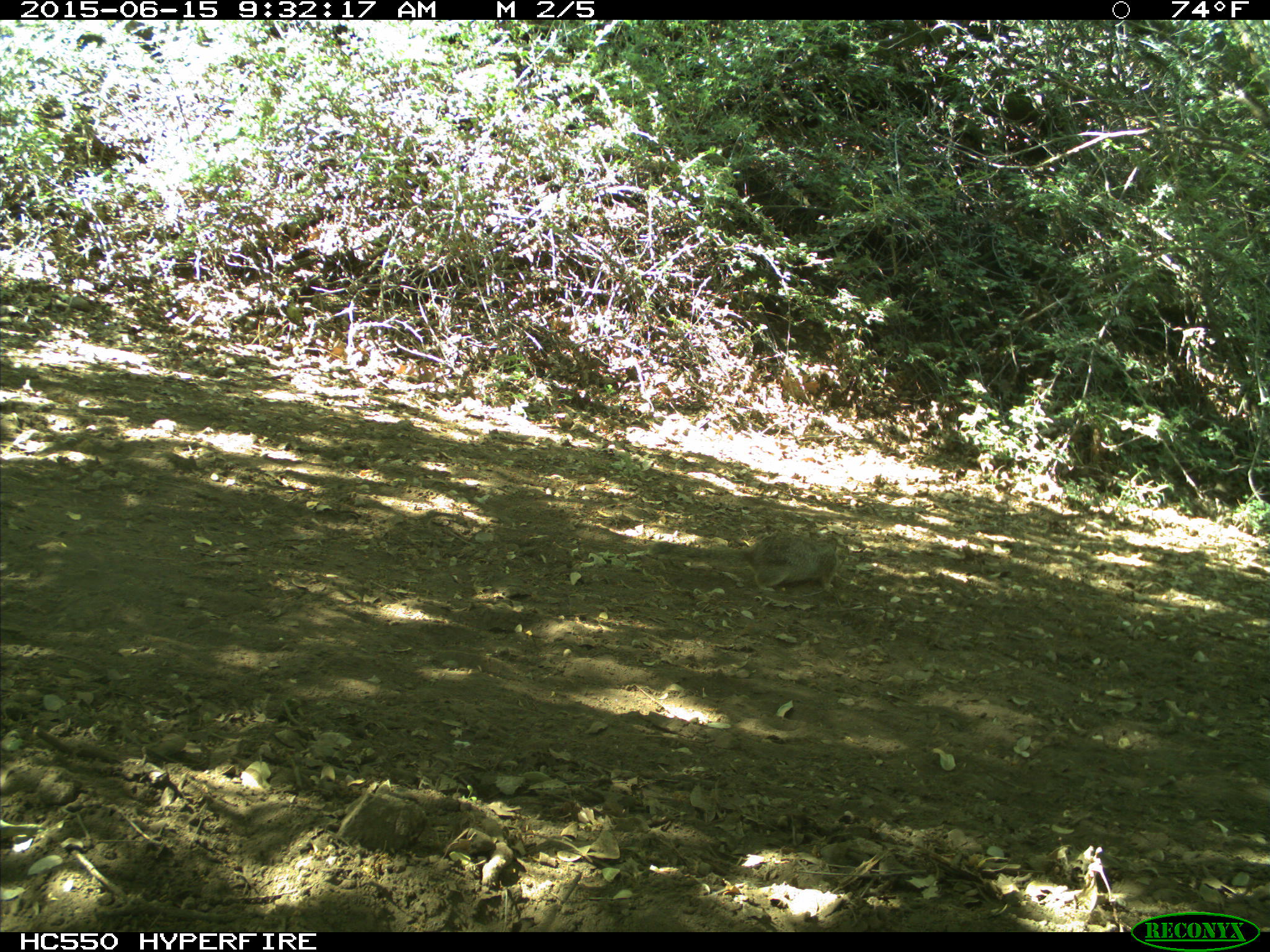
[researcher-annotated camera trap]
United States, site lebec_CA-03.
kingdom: Animalia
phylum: Chordata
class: Mammalia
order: Rodentia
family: Sciuridae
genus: Otospermophilus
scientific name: Otospermophilus beecheyi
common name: california ground squirrel